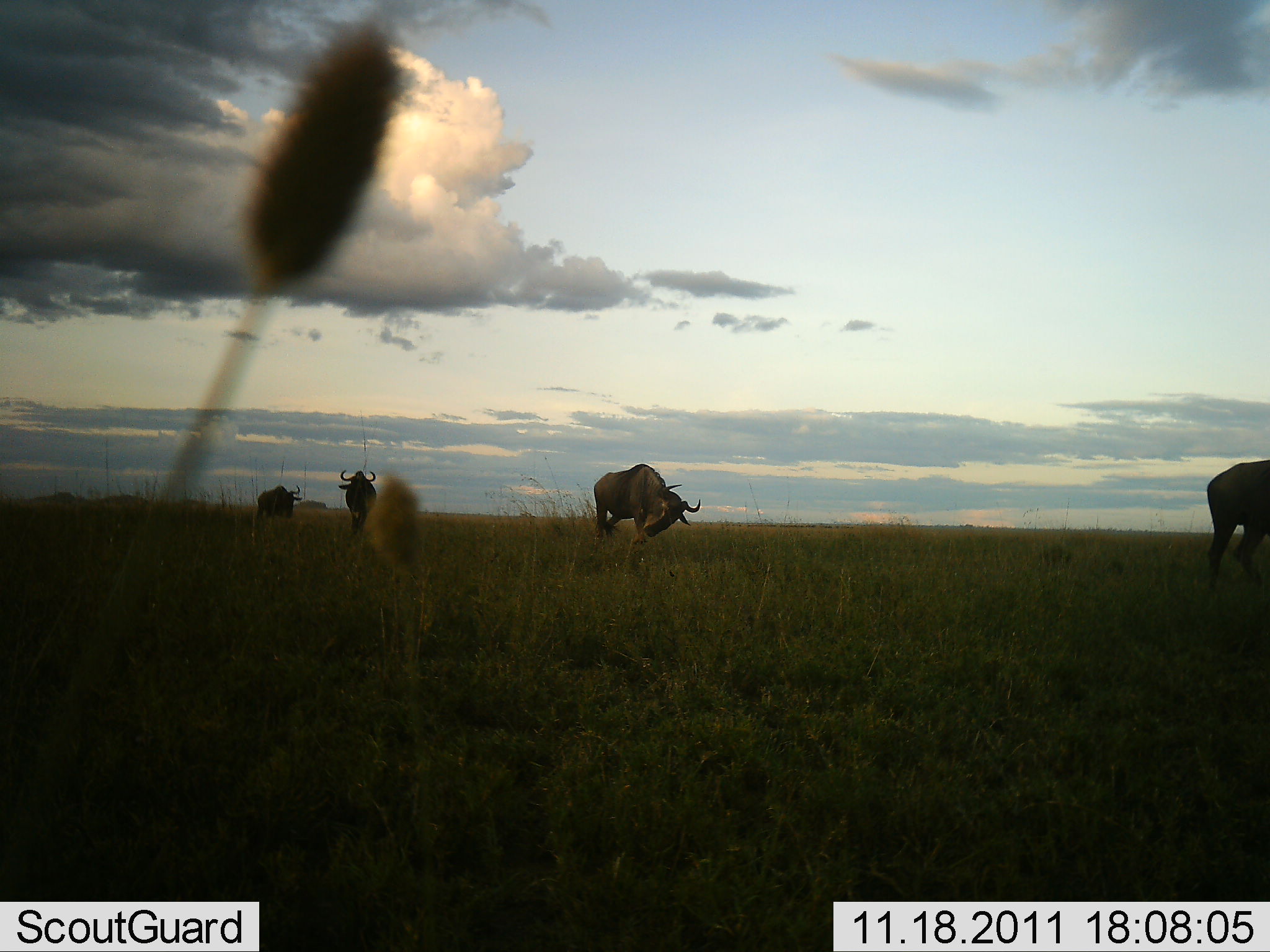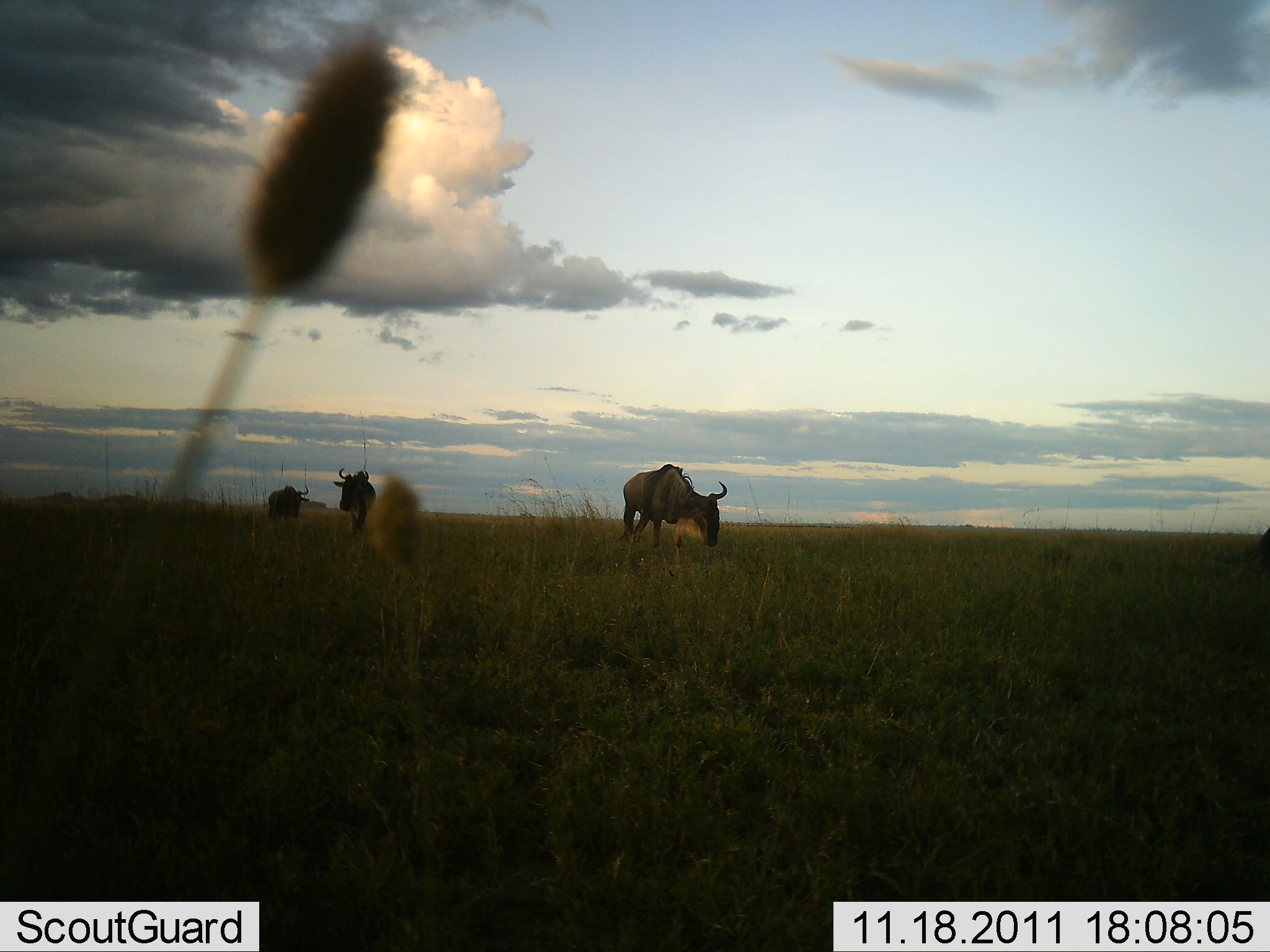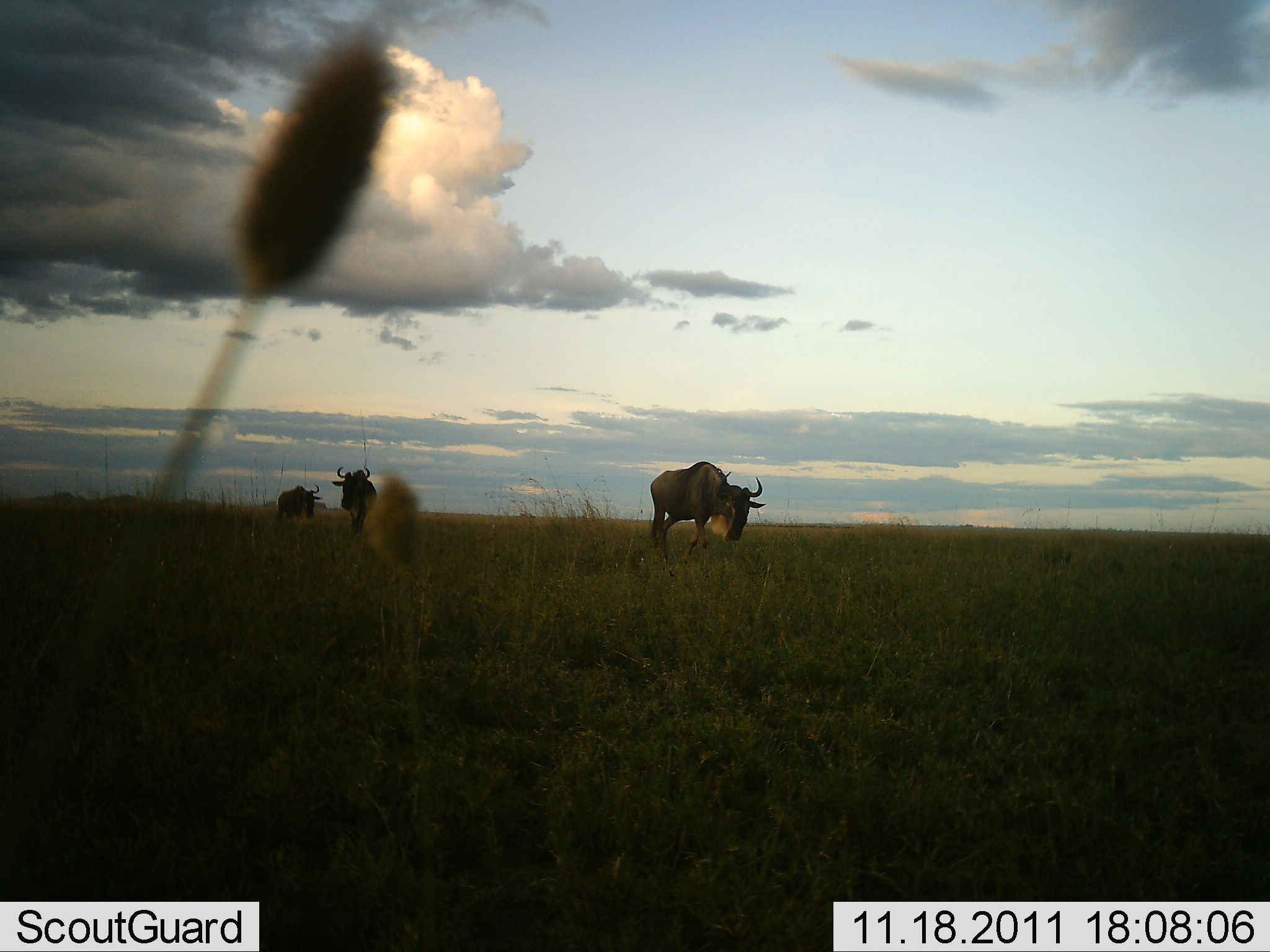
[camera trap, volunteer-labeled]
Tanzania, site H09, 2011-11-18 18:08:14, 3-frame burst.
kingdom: Animalia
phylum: Chordata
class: Mammalia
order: Artiodactyla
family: Bovidae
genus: Connochaetes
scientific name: Connochaetes taurinus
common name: blue wildebeest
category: wildebeest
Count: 4.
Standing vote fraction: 0%.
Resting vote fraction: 0%.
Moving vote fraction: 92%.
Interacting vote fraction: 0%.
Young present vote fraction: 0%.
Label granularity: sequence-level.